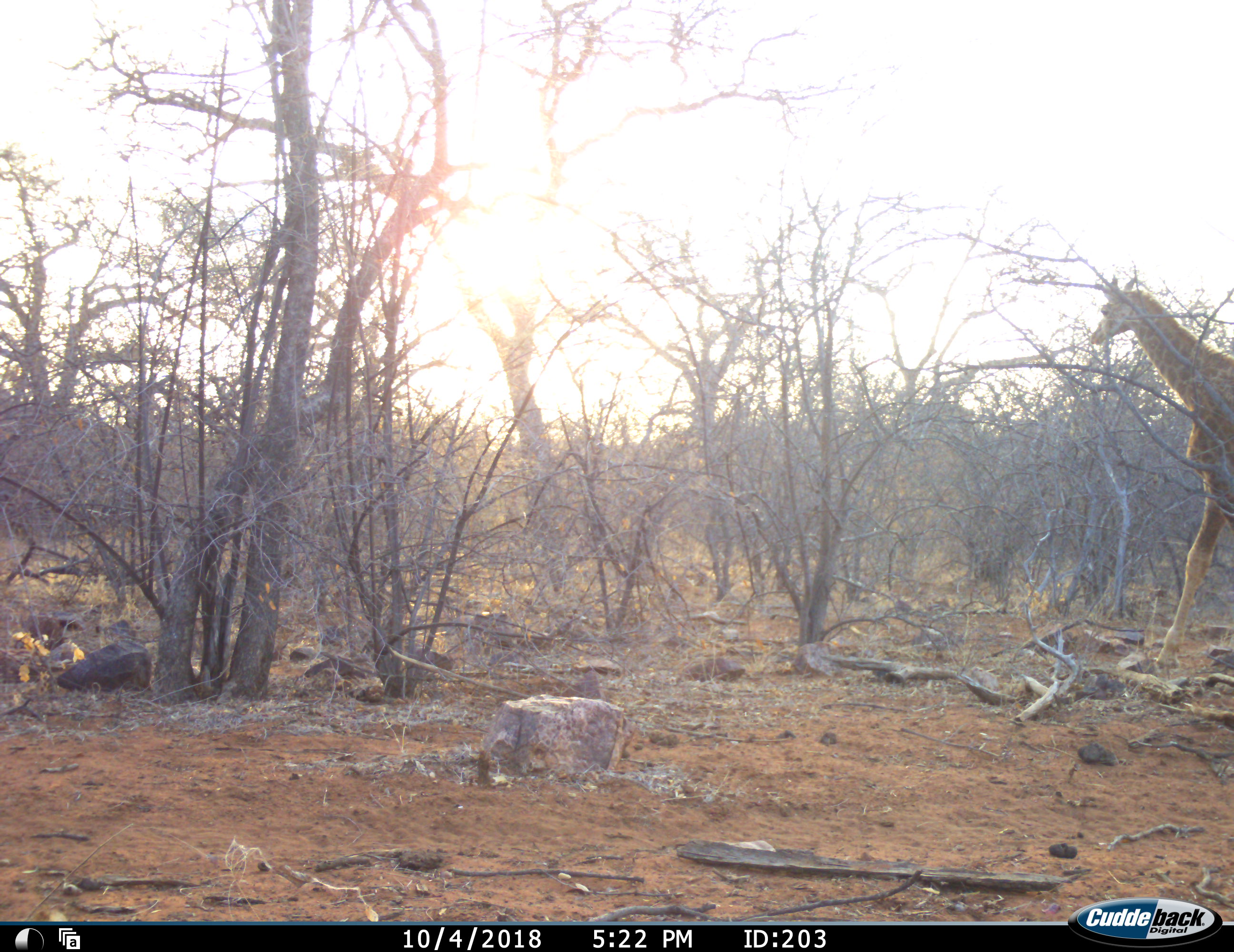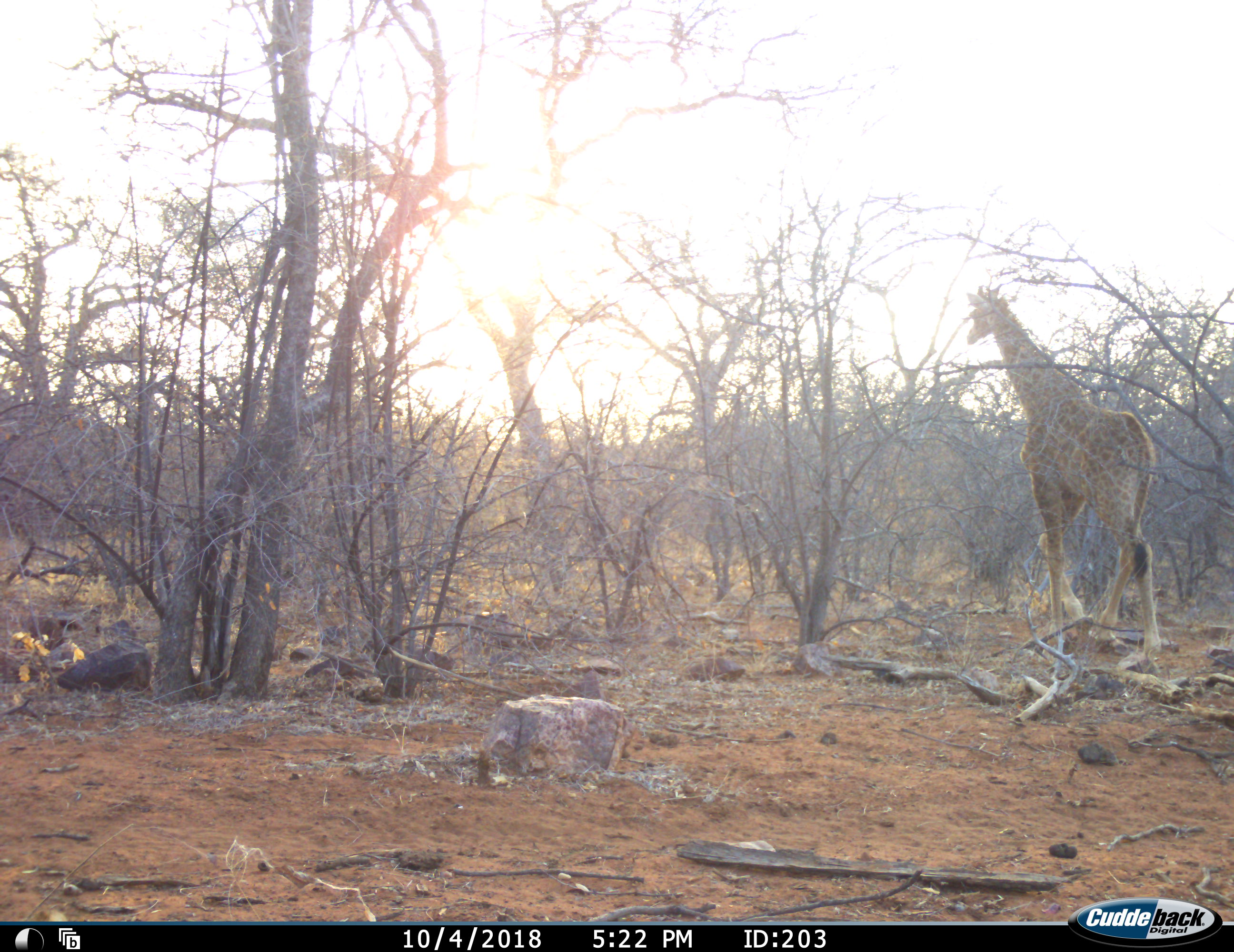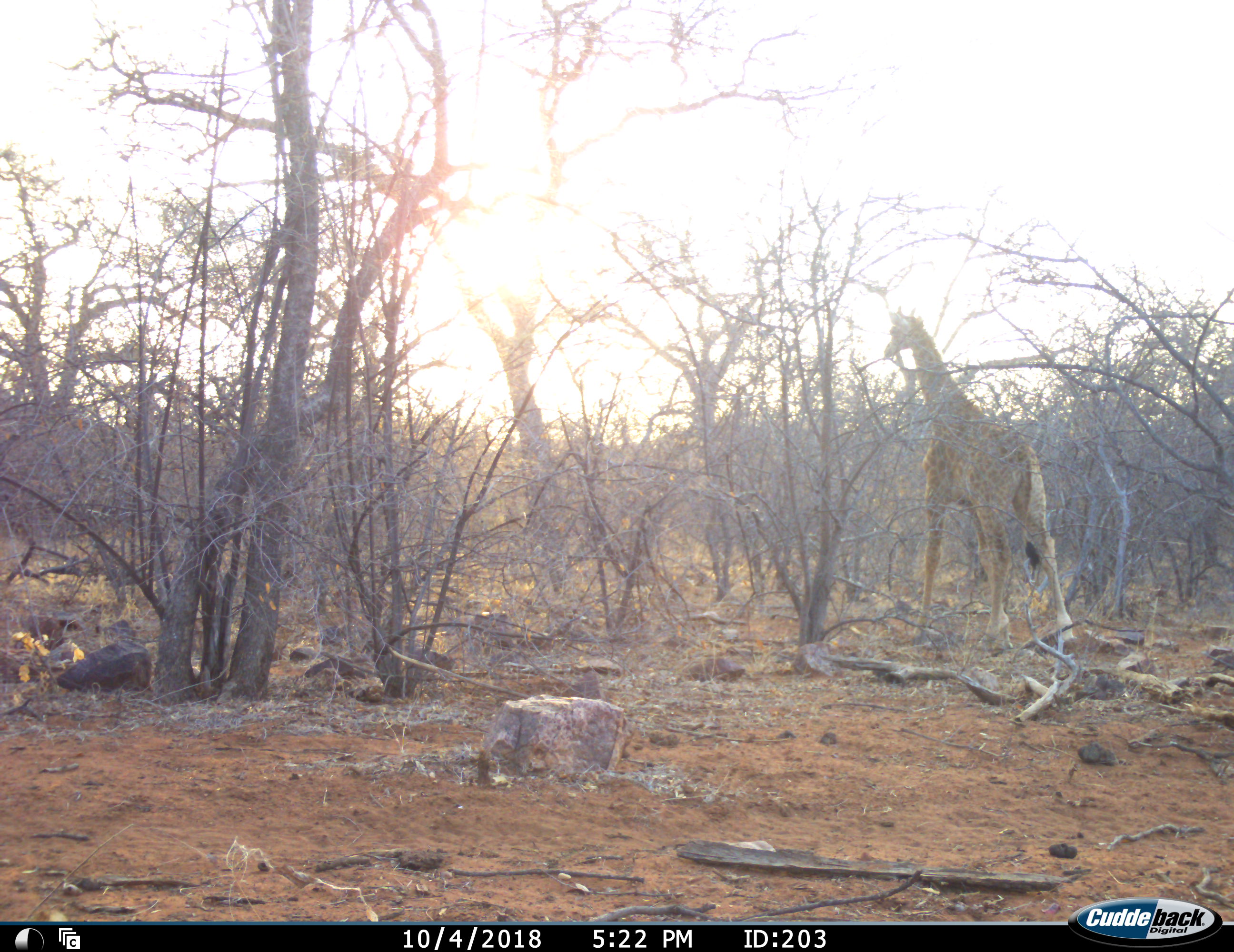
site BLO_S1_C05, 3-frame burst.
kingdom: Animalia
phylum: Chordata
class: Mammalia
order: Artiodactyla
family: Giraffidae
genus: Giraffa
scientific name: Giraffa camelopardalis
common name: giraffe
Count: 1.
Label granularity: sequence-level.